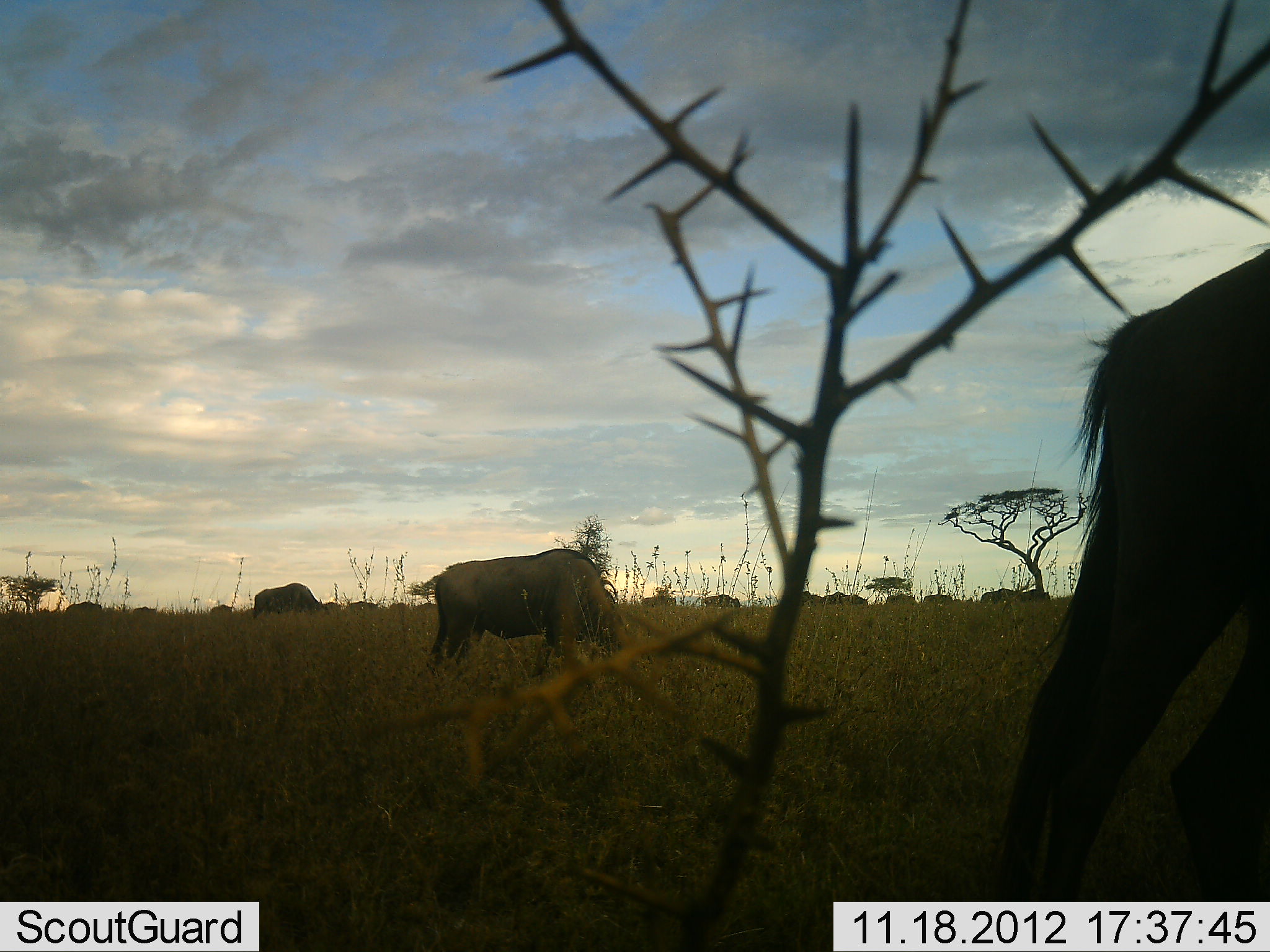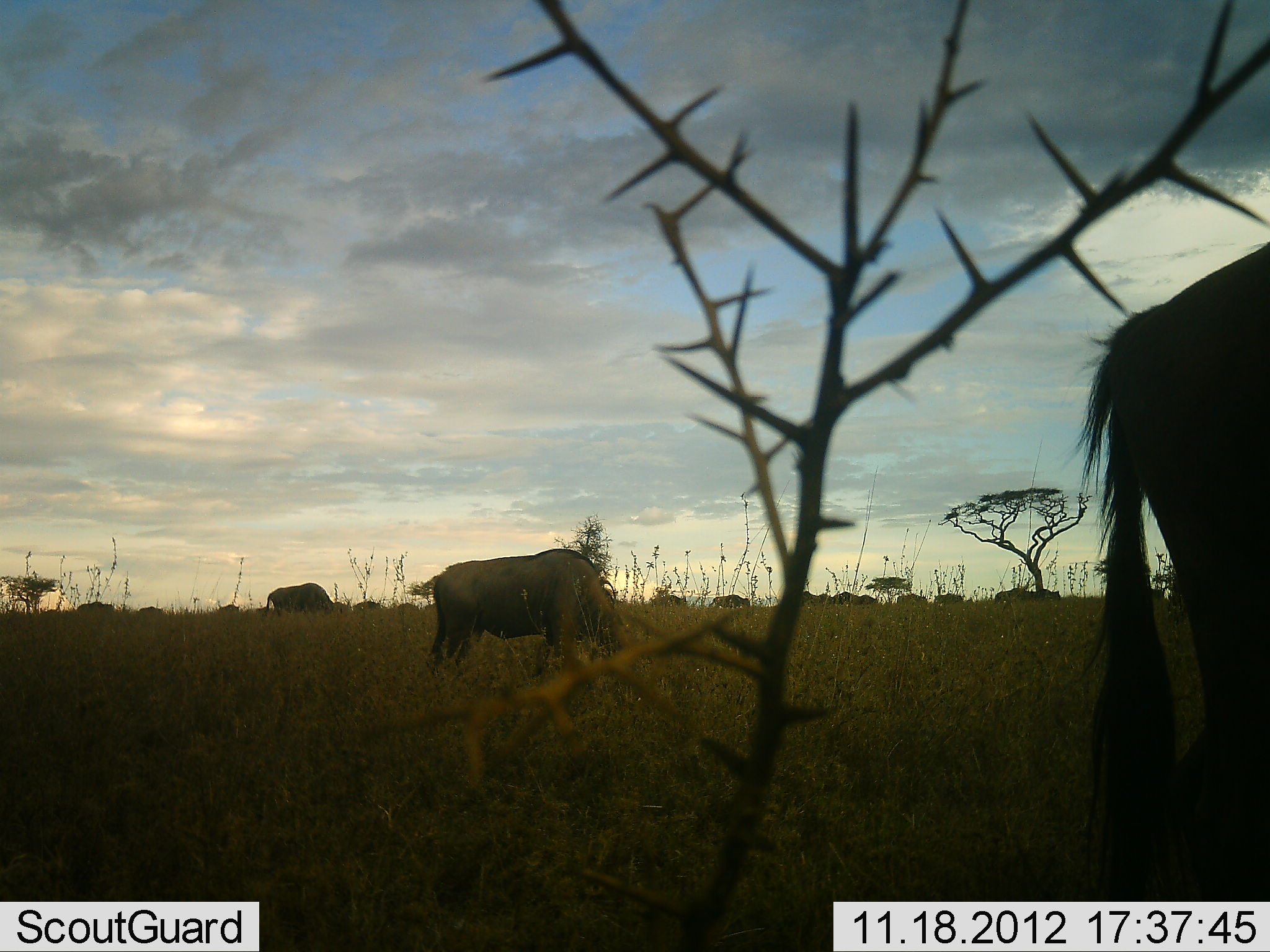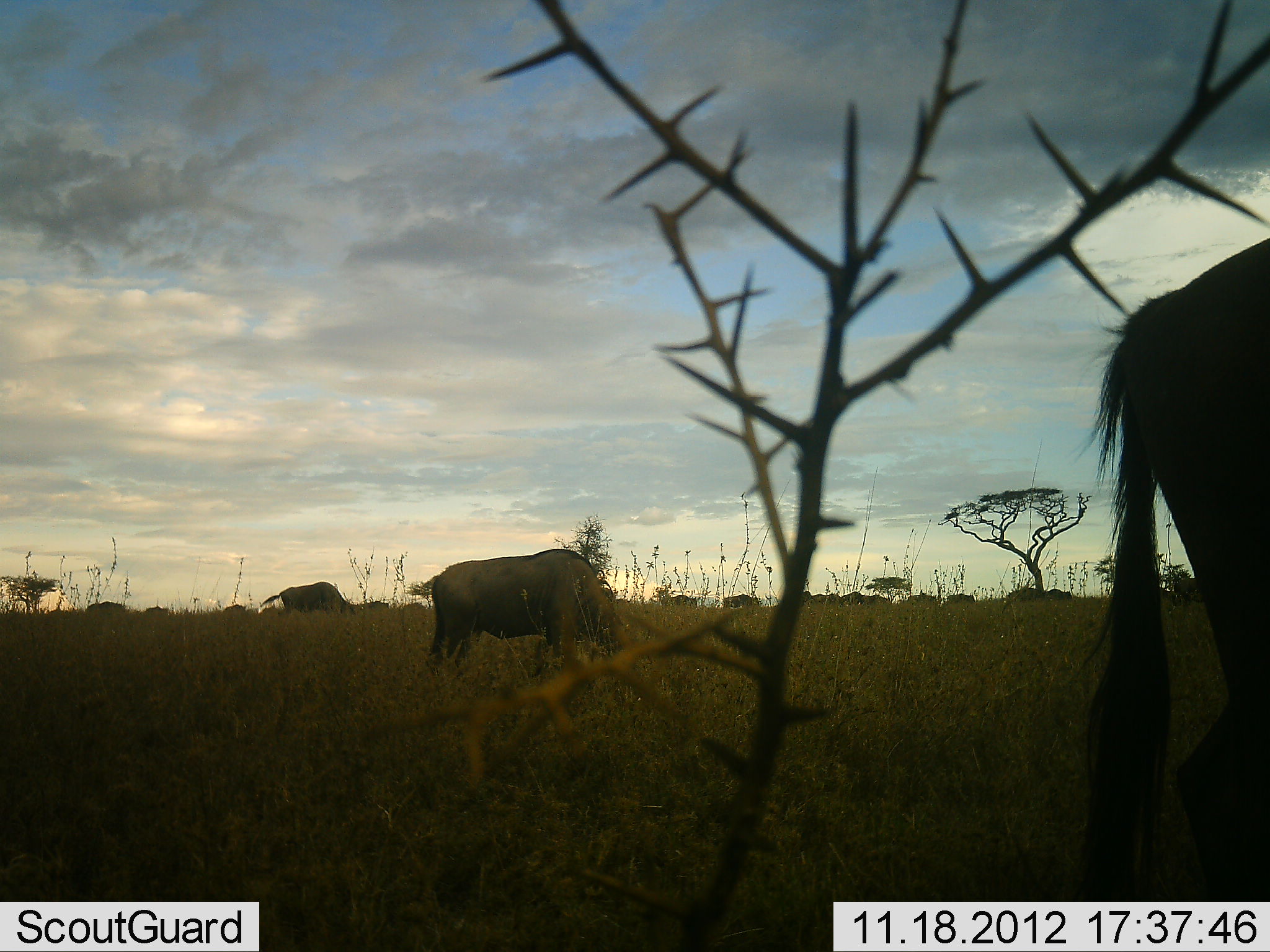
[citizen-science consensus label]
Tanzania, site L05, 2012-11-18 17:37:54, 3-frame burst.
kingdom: Animalia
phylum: Chordata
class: Mammalia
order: Artiodactyla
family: Bovidae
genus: Connochaetes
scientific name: Connochaetes taurinus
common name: blue wildebeest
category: wildebeest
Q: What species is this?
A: Wildebeest (blue wildebeest) (Connochaetes taurinus).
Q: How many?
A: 11-50.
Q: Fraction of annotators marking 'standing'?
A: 45%.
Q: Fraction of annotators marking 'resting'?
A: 0%.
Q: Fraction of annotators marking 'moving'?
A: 64%.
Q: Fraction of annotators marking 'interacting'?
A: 0%.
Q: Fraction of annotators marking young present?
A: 0%.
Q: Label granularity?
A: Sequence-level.